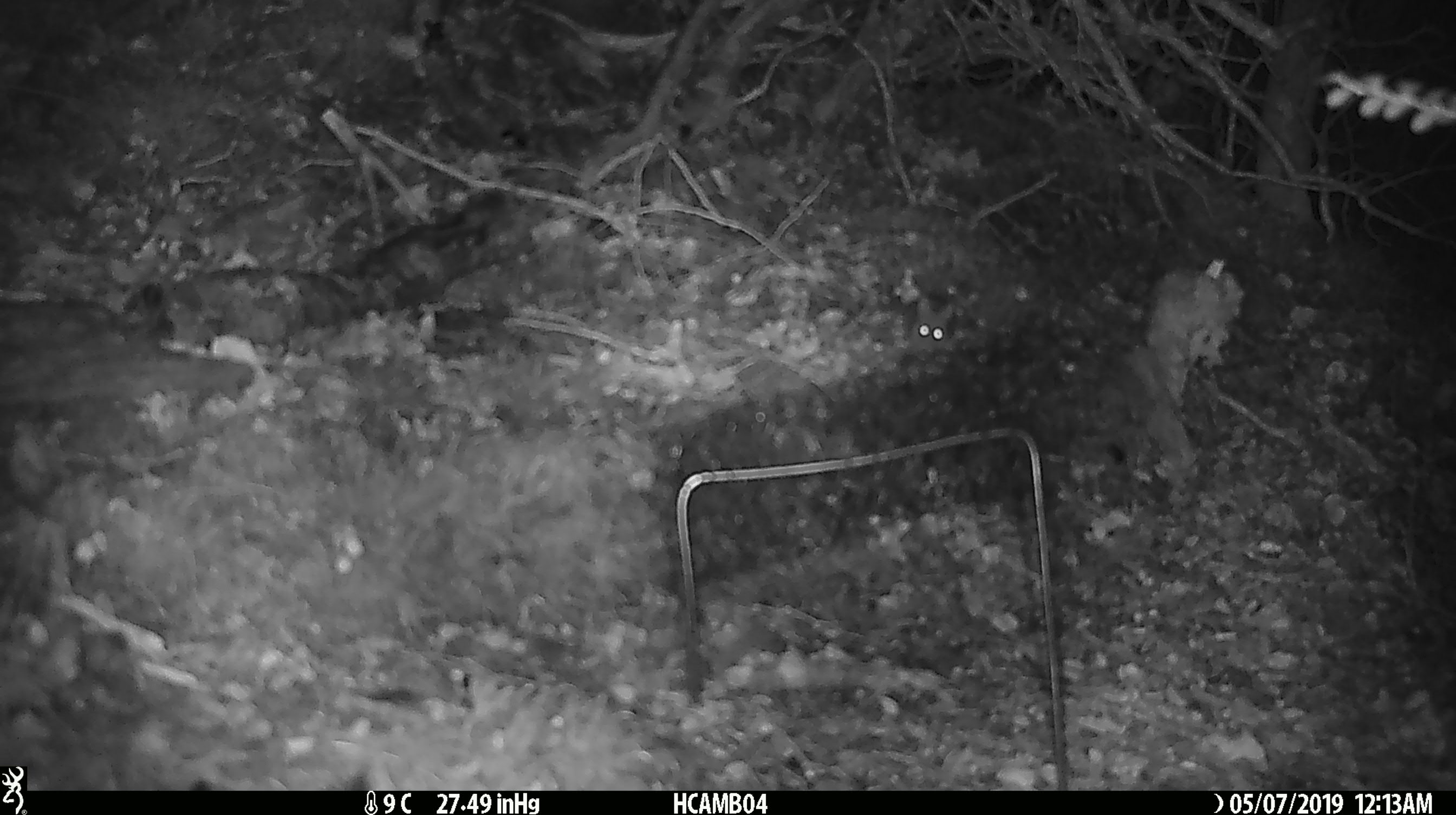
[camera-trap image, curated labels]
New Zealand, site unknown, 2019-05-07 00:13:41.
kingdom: Animalia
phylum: Chordata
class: Mammalia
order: Rodentia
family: Muridae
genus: Mus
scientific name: Mus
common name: mouse